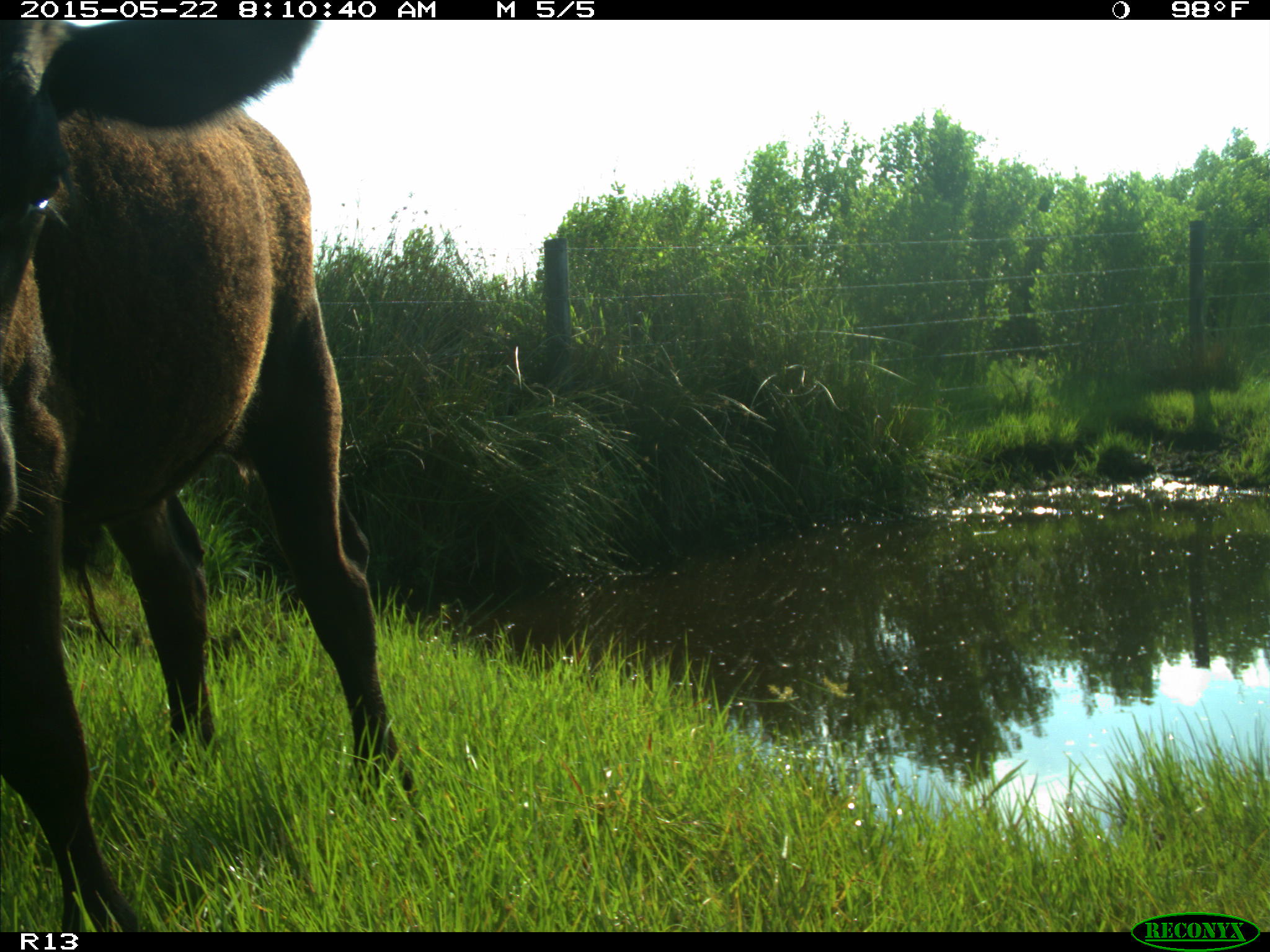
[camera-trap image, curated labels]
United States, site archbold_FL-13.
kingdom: Animalia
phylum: Chordata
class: Mammalia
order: Artiodactyla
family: Bovidae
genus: Bos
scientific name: Bos taurus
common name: domestic cow